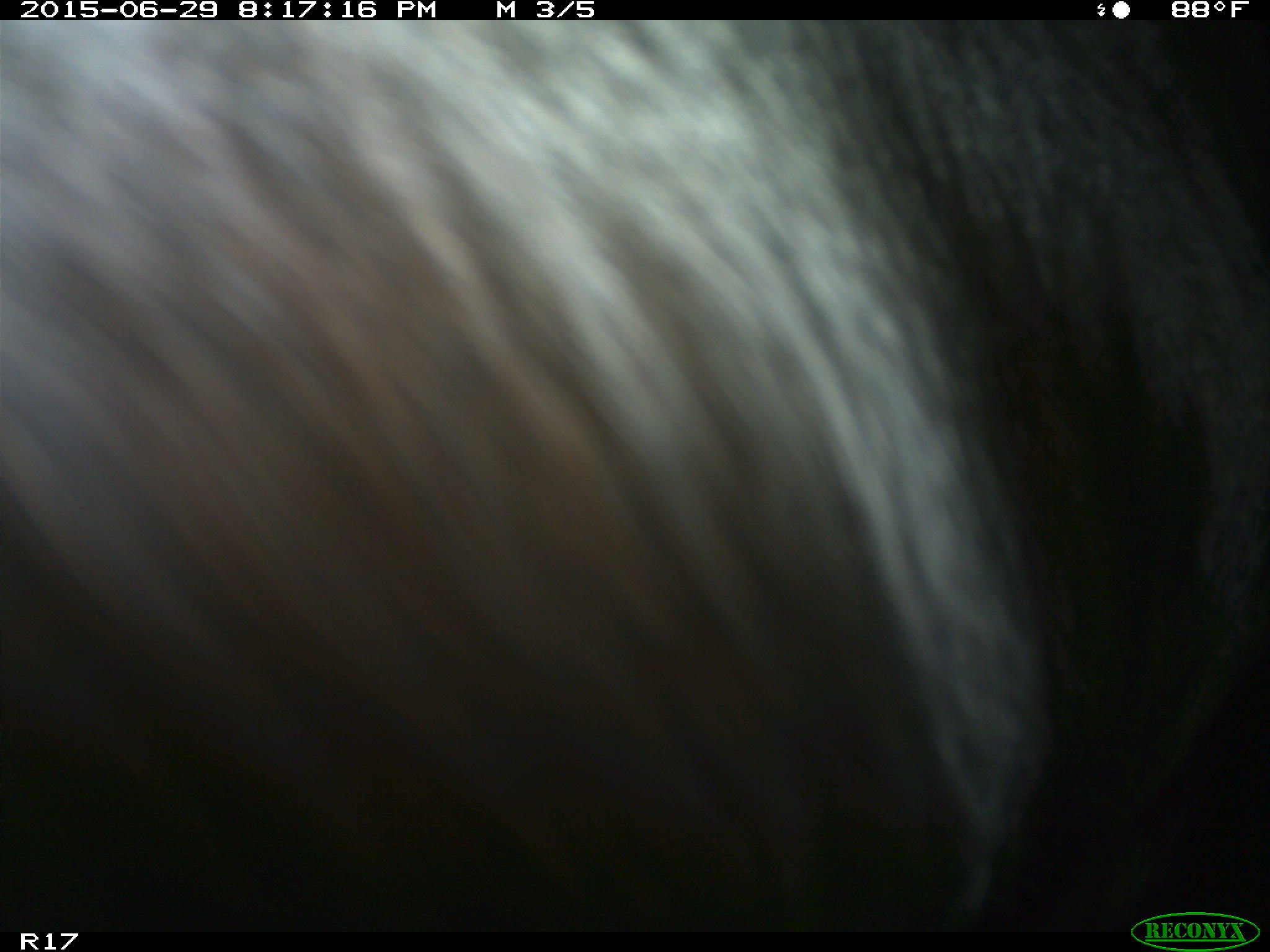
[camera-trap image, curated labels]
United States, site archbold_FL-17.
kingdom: Animalia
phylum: Chordata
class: Mammalia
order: Artiodactyla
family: Bovidae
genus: Bos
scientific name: Bos taurus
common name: domestic cow